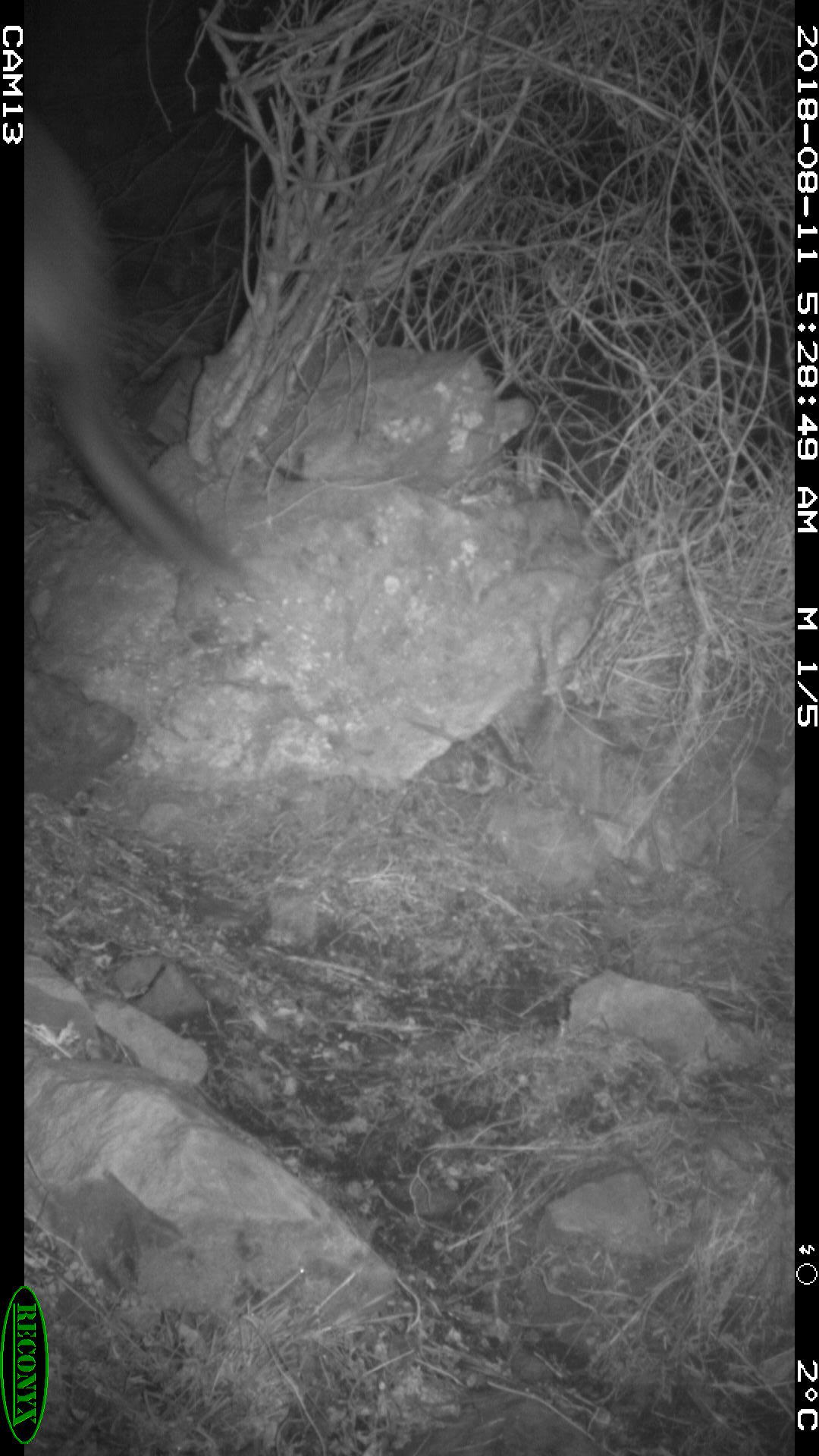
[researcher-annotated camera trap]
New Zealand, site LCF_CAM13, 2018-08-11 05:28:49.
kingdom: Animalia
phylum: Chordata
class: Mammalia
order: Diprotodontia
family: Macropodidae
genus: Notamacropus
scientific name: Notamacropus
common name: wallaby